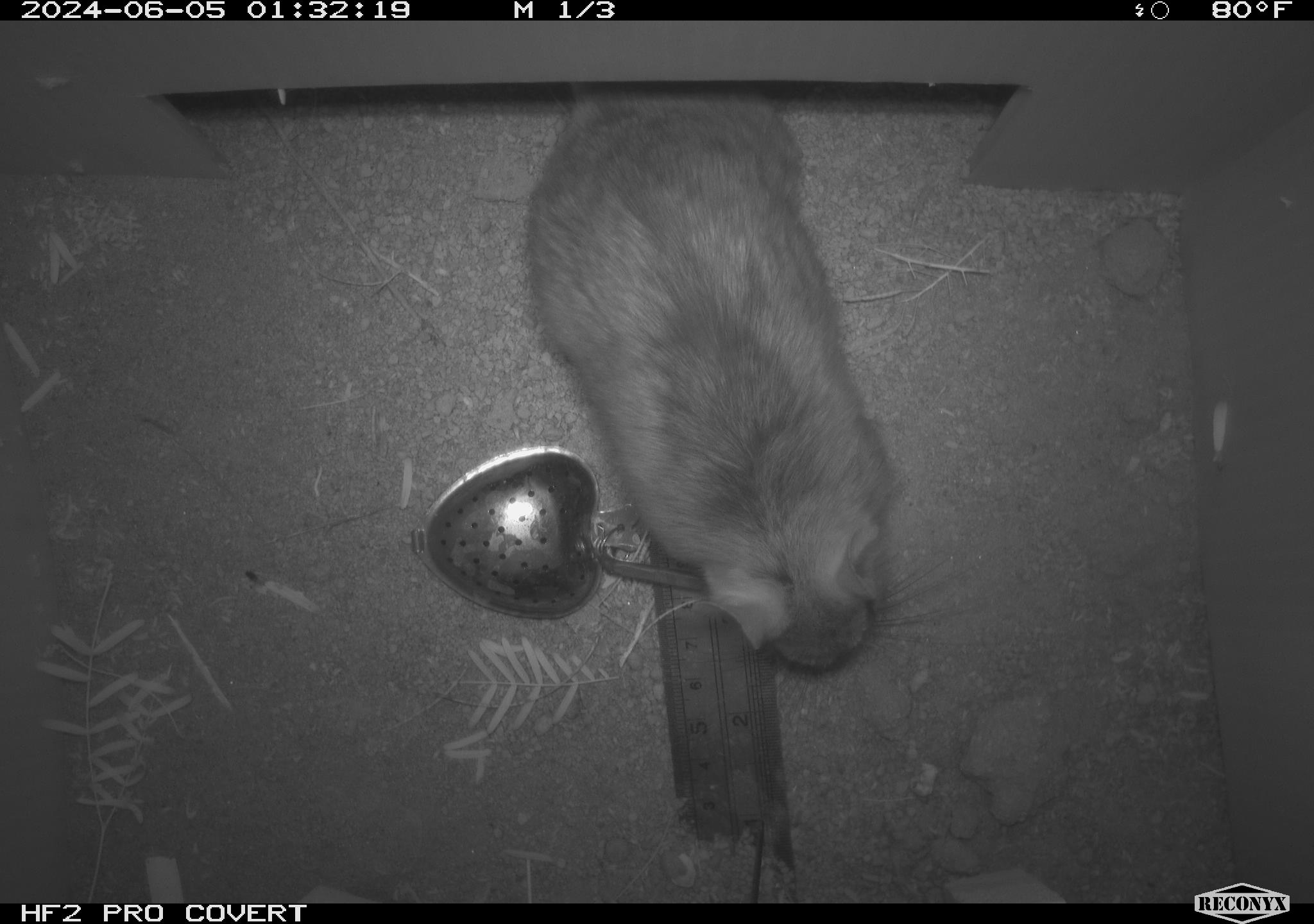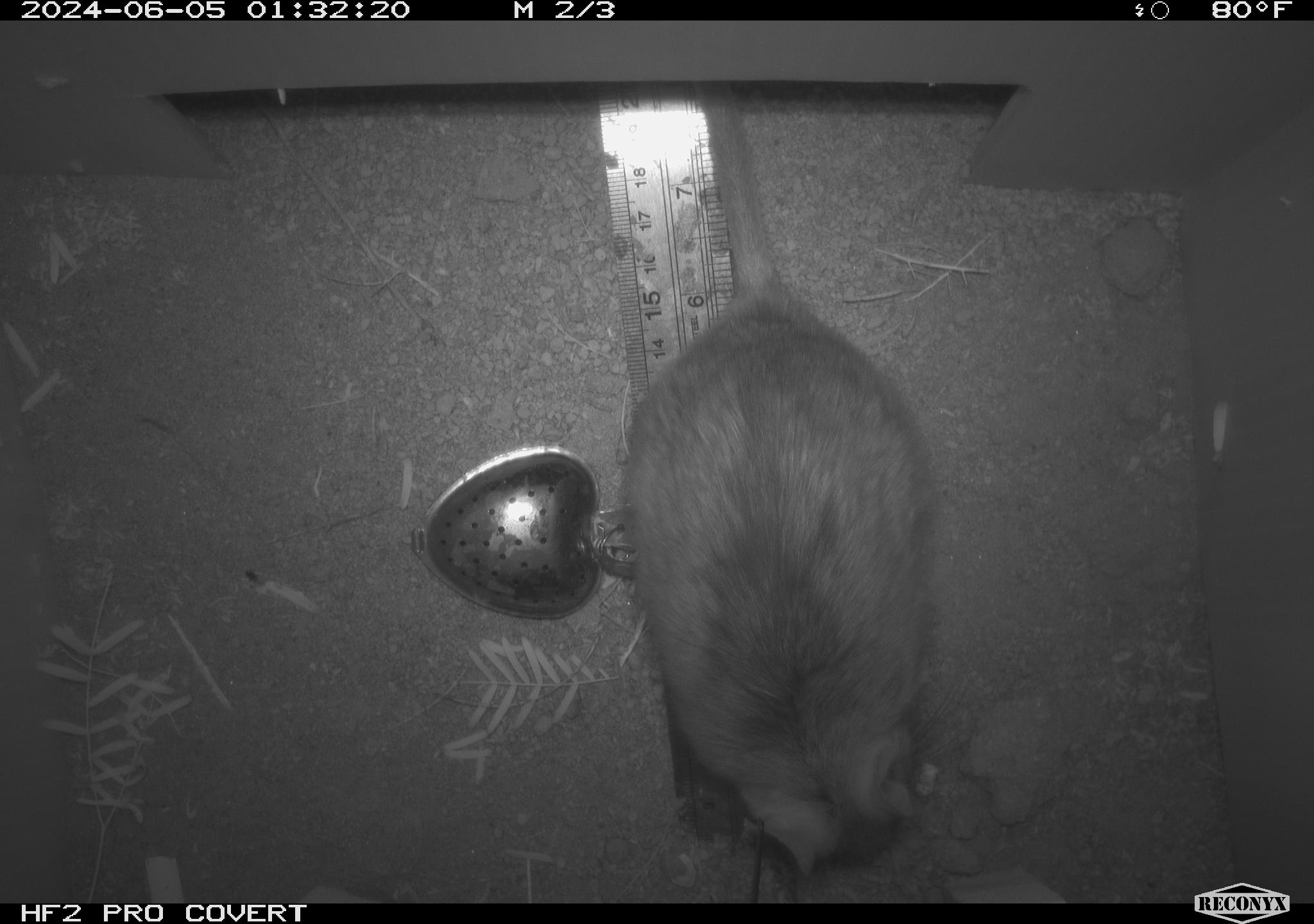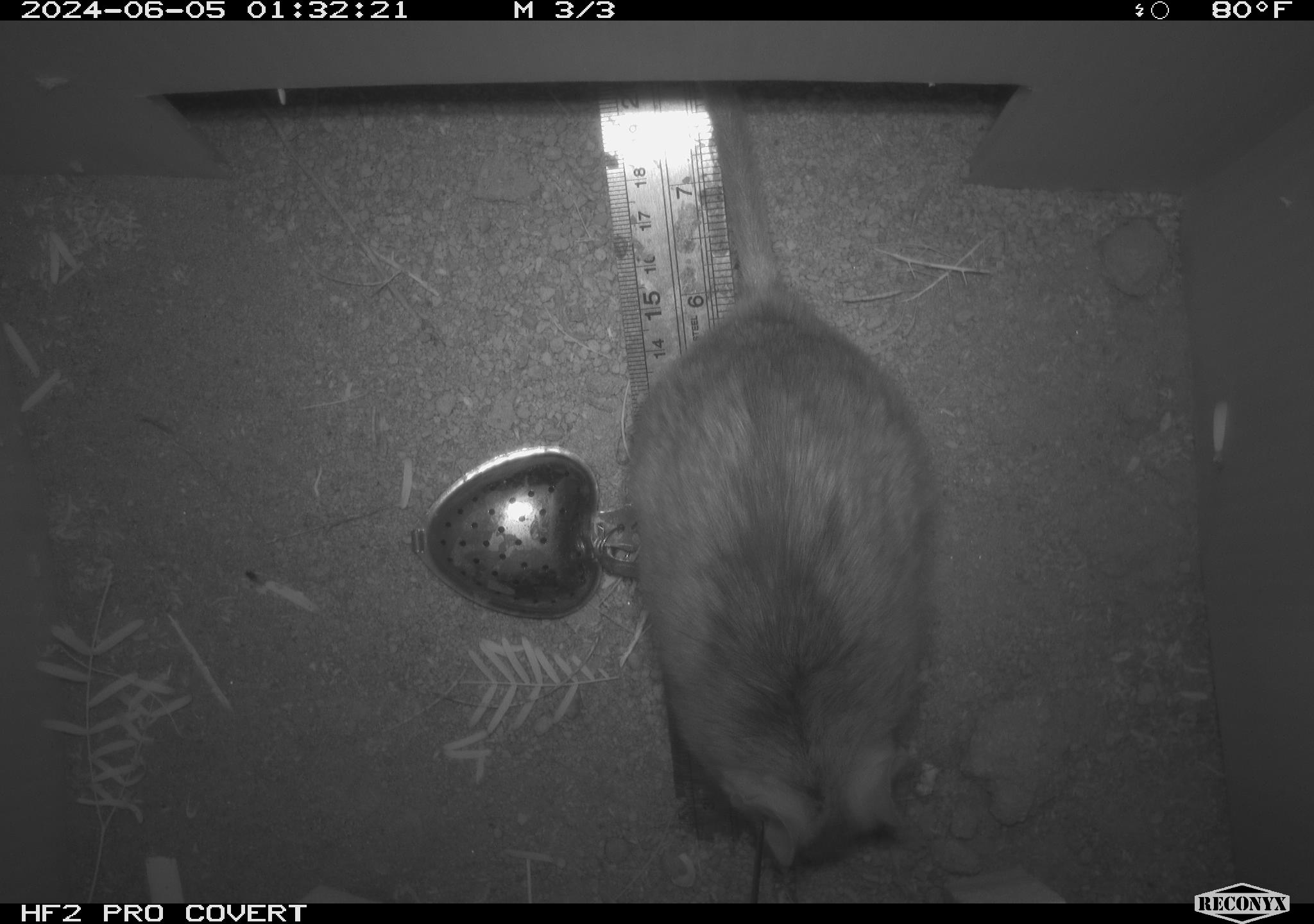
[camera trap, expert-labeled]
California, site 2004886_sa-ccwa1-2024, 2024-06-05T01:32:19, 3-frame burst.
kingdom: Animalia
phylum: Chordata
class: Mammalia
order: Rodentia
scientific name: Rodentia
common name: woodrat or rat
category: woodrat or rat species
Woodrat or rat species (woodrat or rat) (Rodentia).